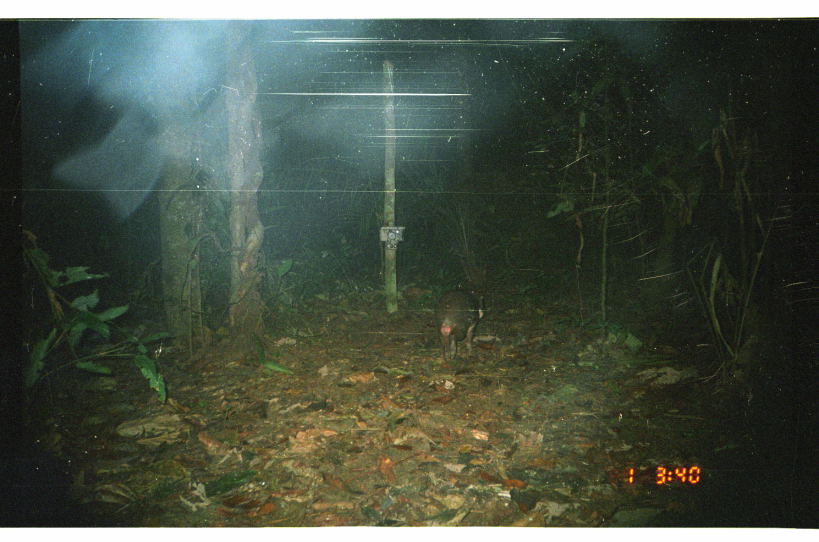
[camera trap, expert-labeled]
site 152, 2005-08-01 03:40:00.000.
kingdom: Animalia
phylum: Chordata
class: Mammalia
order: Rodentia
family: Cuniculidae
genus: Cuniculus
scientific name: Cuniculus paca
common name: spotted paca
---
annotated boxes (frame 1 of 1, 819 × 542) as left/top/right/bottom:
cuniculus paca: 432/289/486/361